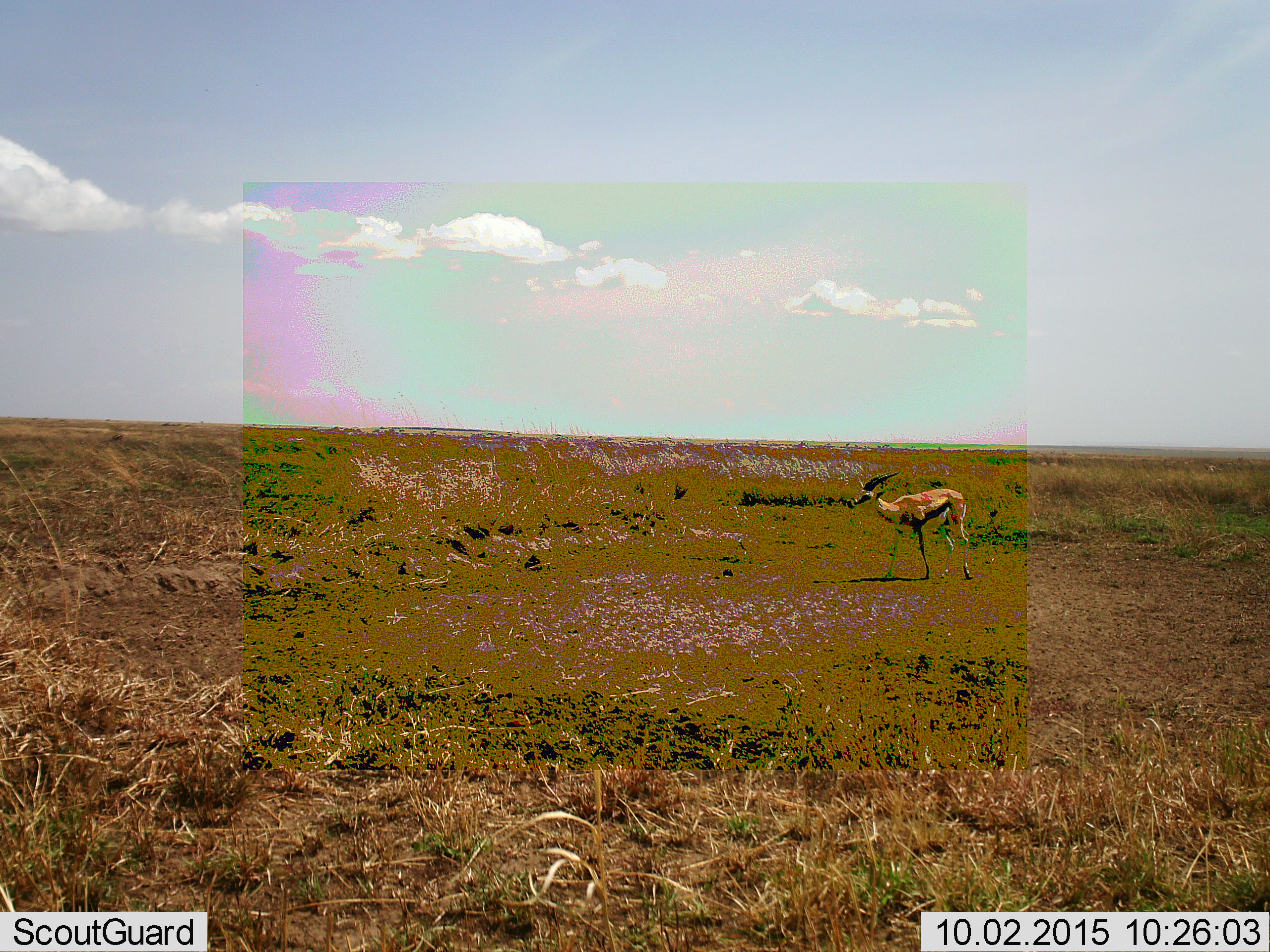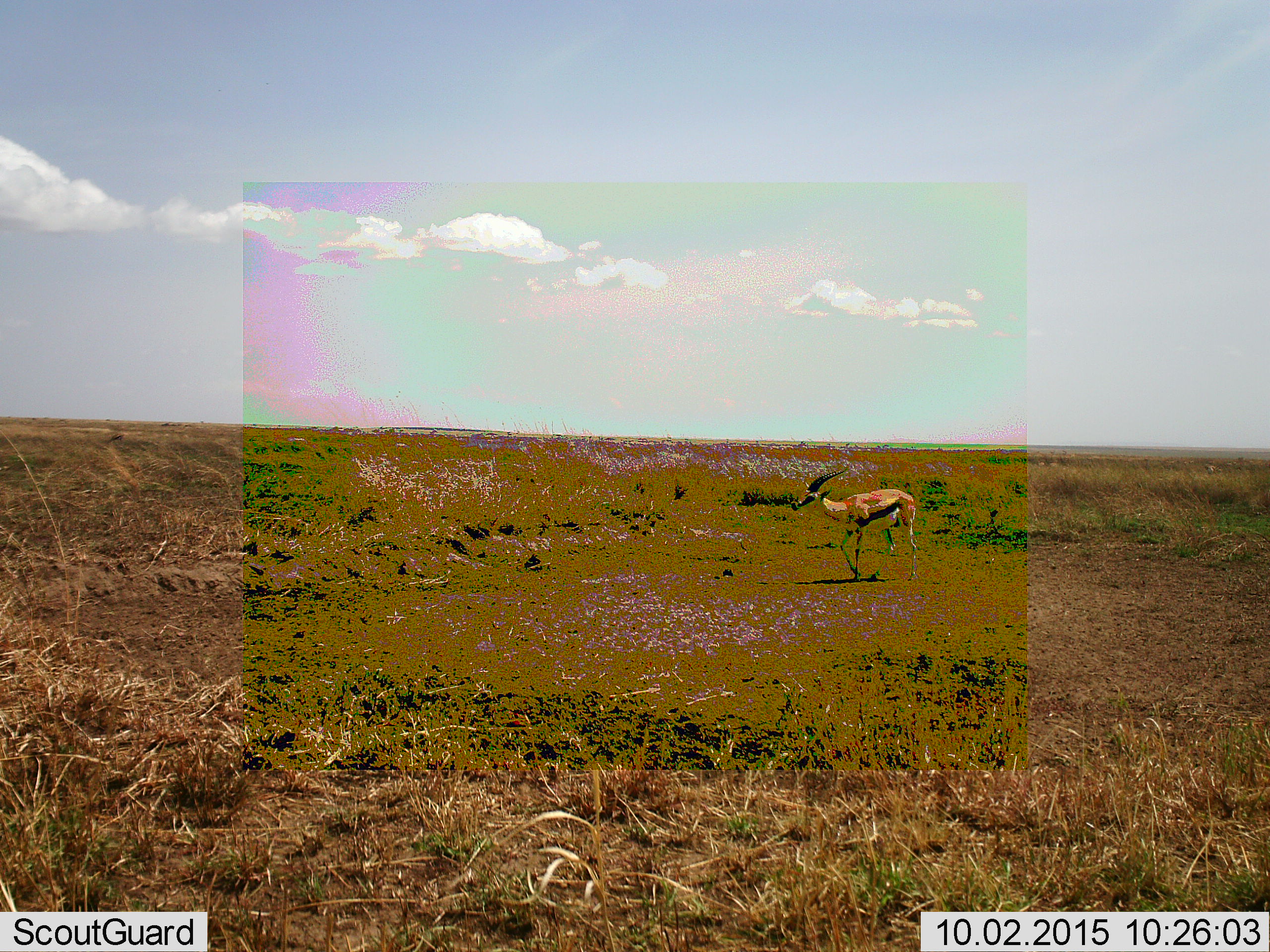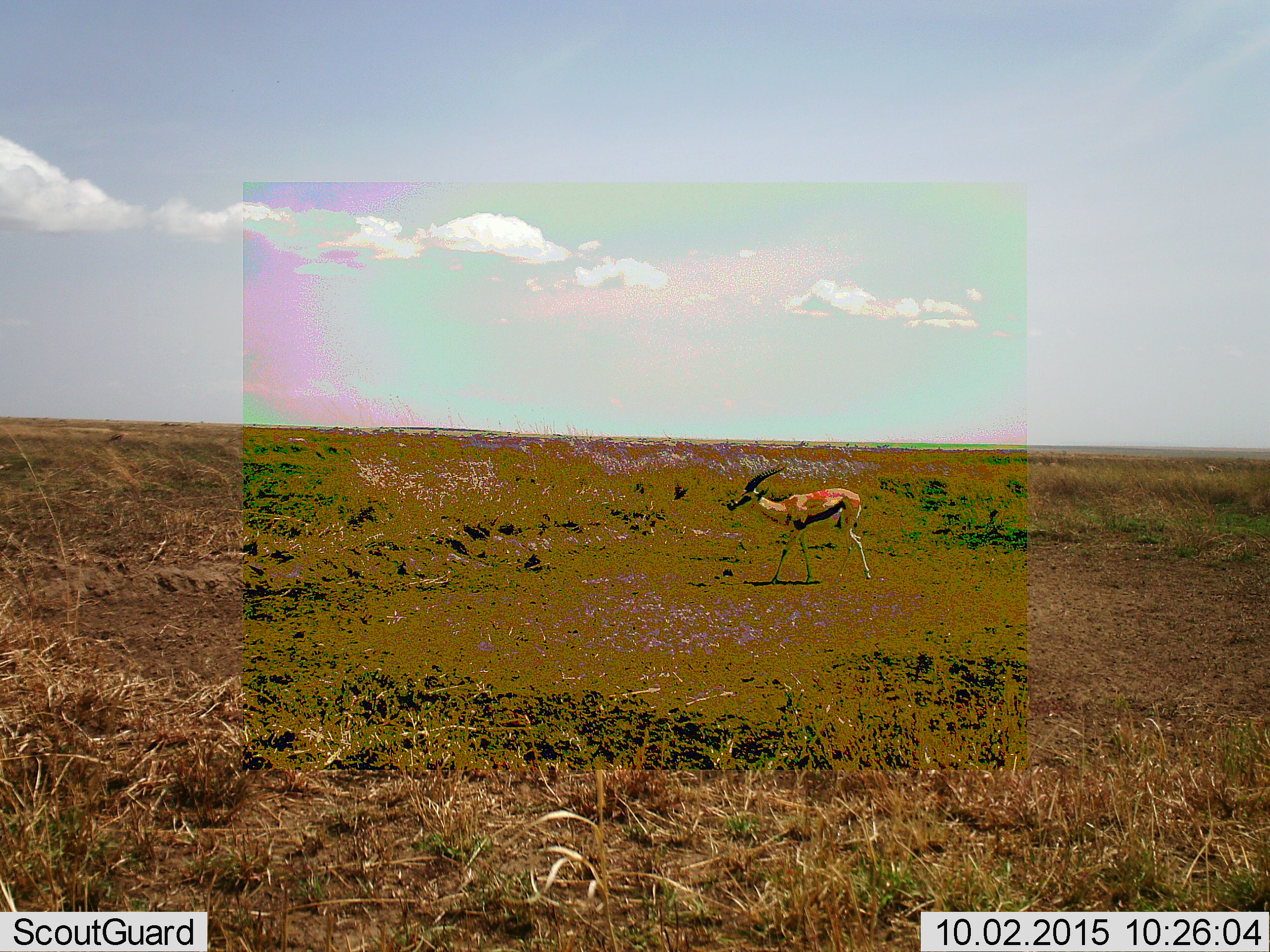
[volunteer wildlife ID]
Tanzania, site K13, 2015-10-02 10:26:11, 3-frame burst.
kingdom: Animalia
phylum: Chordata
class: Mammalia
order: Artiodactyla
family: Bovidae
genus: Eudorcas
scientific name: Eudorcas thomsonii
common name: thomson's gazelle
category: gazellethomsons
Gazellethomsons (thomson's gazelle) (Eudorcas thomsonii), count 1. Behavior (volunteer vote fractions): standing 44%, resting 0%, moving 78%, interacting 0%. Young present (vote fraction): 0%. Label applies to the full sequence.